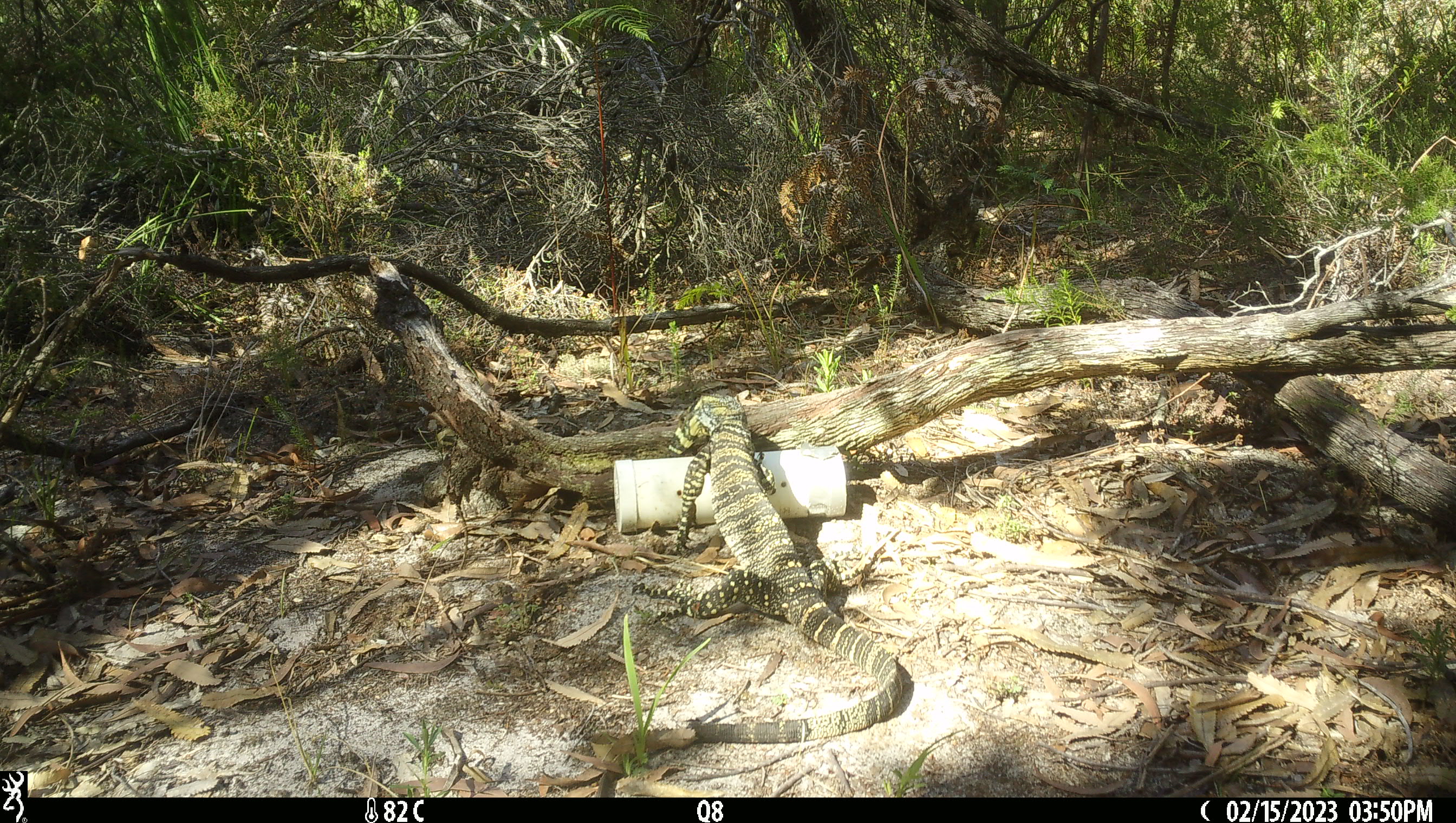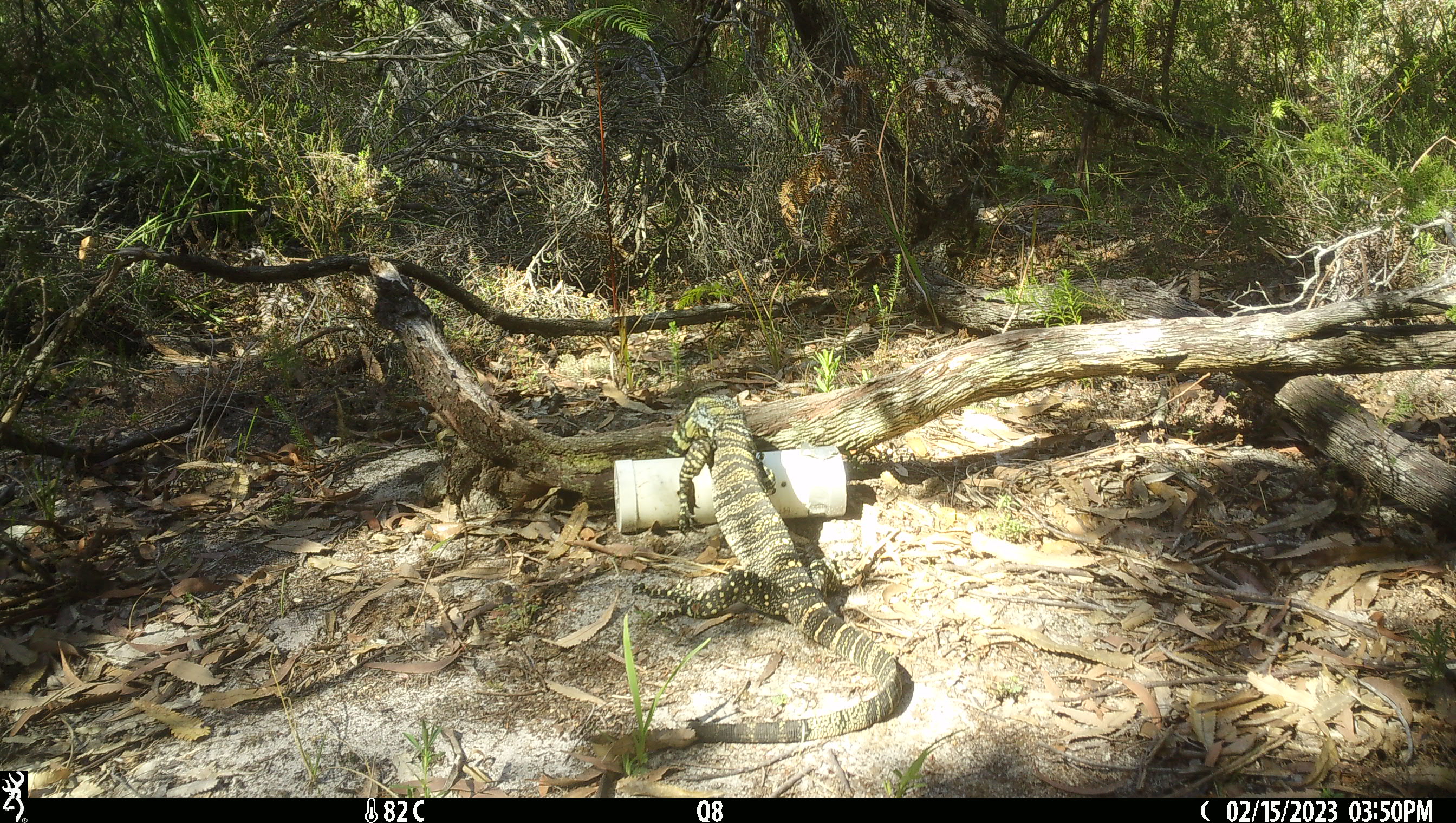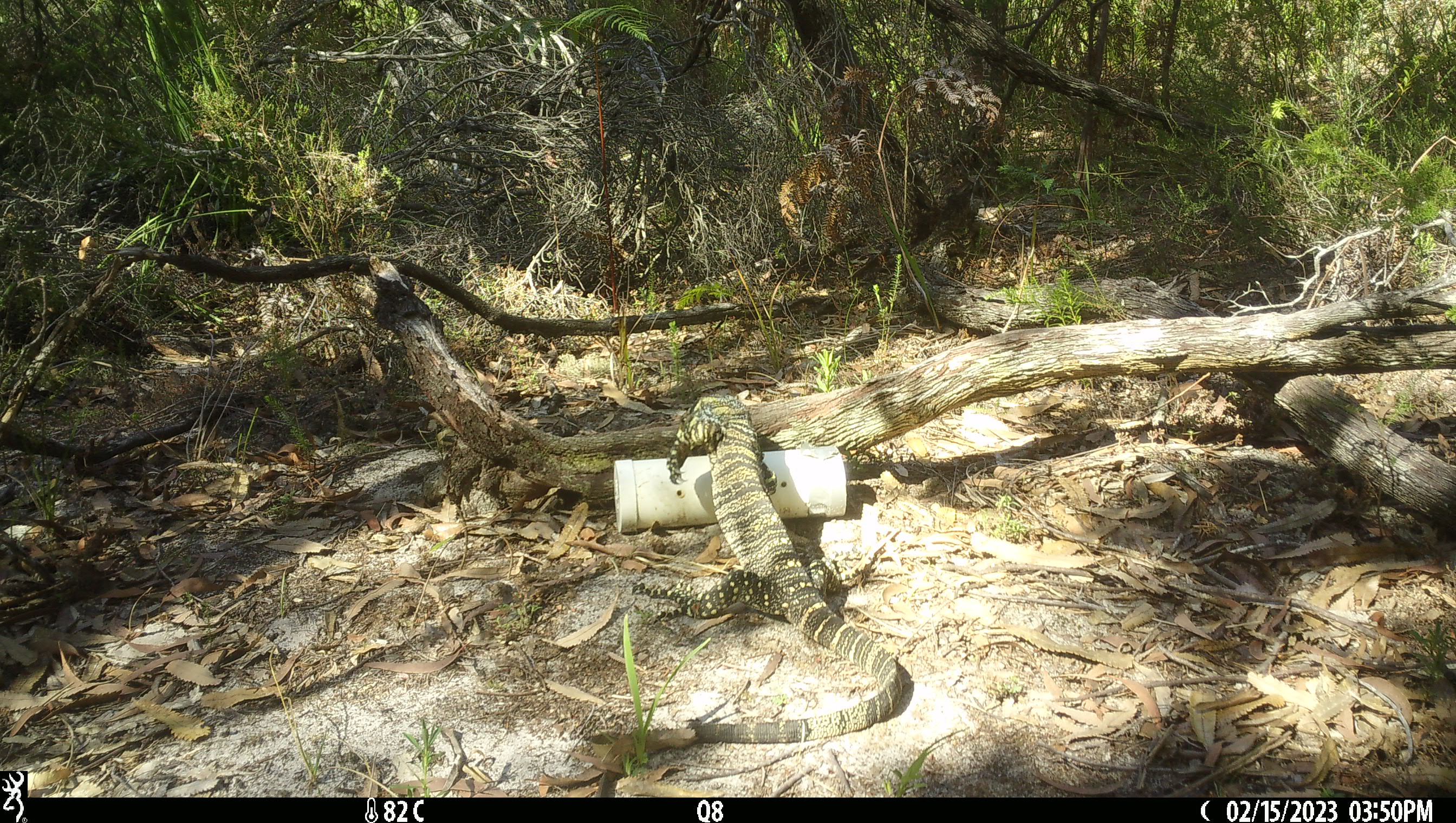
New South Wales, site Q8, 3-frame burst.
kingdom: Animalia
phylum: Chordata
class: Reptilia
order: Squamata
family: Varanidae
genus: Varanus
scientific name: Varanus varius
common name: lace monitor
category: goanna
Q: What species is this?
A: Goanna (lace monitor) (Varanus varius).